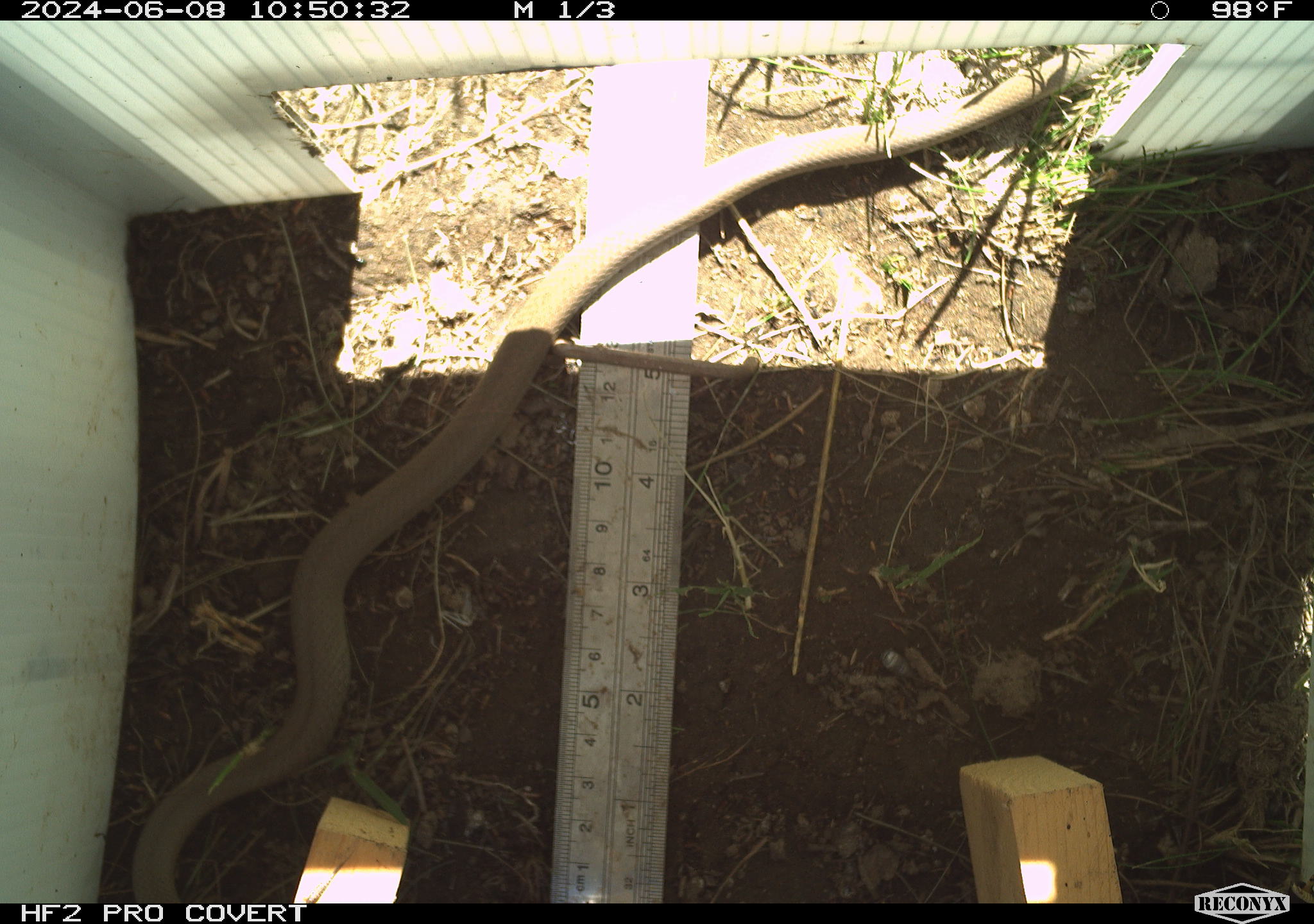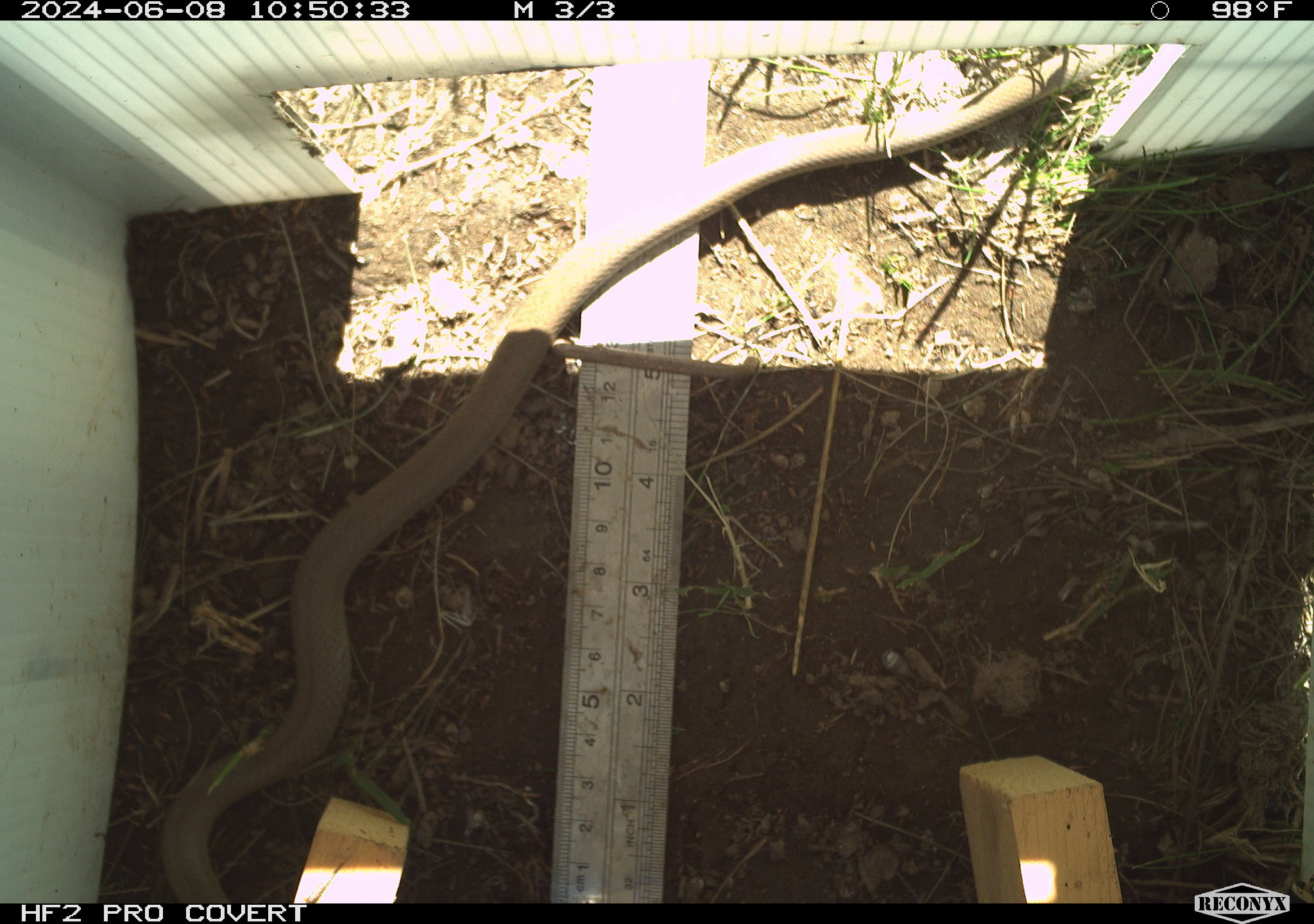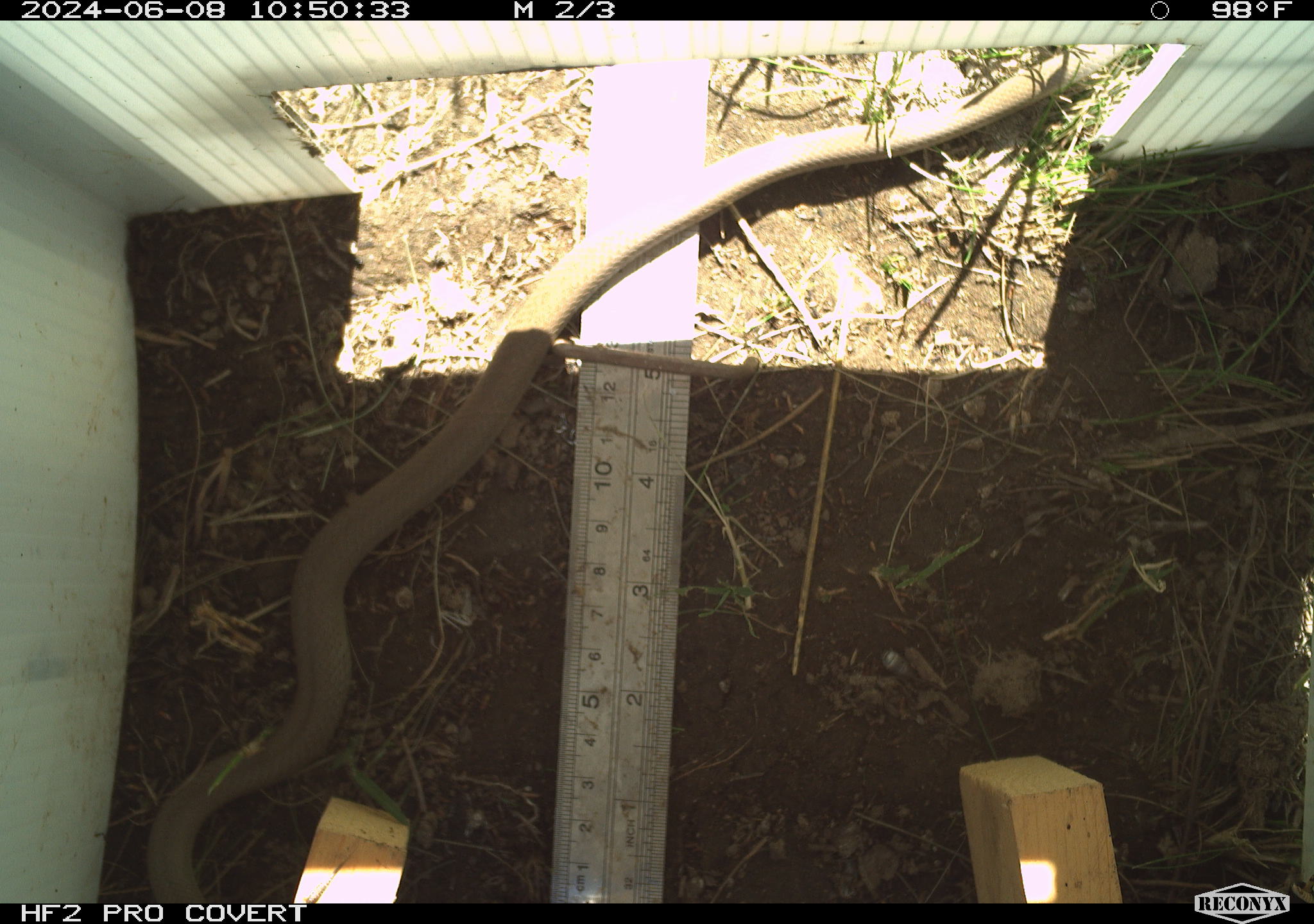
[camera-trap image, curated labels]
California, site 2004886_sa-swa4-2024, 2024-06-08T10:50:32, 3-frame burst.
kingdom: Animalia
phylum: Chordata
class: Reptilia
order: Squamata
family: Colubridae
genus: Coluber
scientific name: Coluber constrictor mormon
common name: western yellow-bellied racer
Western yellow-bellied racer (Coluber constrictor mormon).